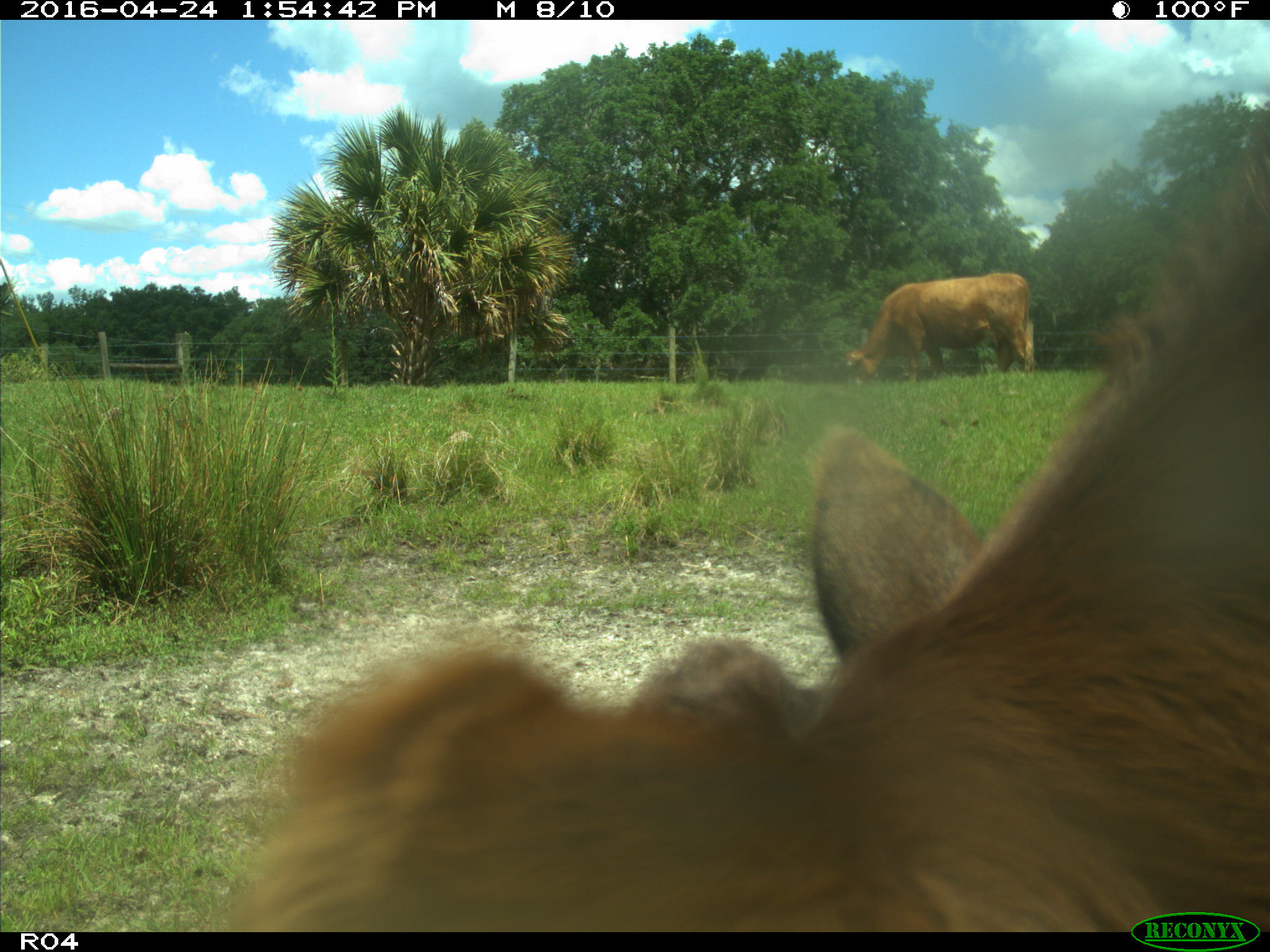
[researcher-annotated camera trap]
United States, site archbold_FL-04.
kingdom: Animalia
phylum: Chordata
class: Mammalia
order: Artiodactyla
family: Bovidae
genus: Bos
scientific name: Bos taurus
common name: domestic cow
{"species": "Bos taurus (domestic cow)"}